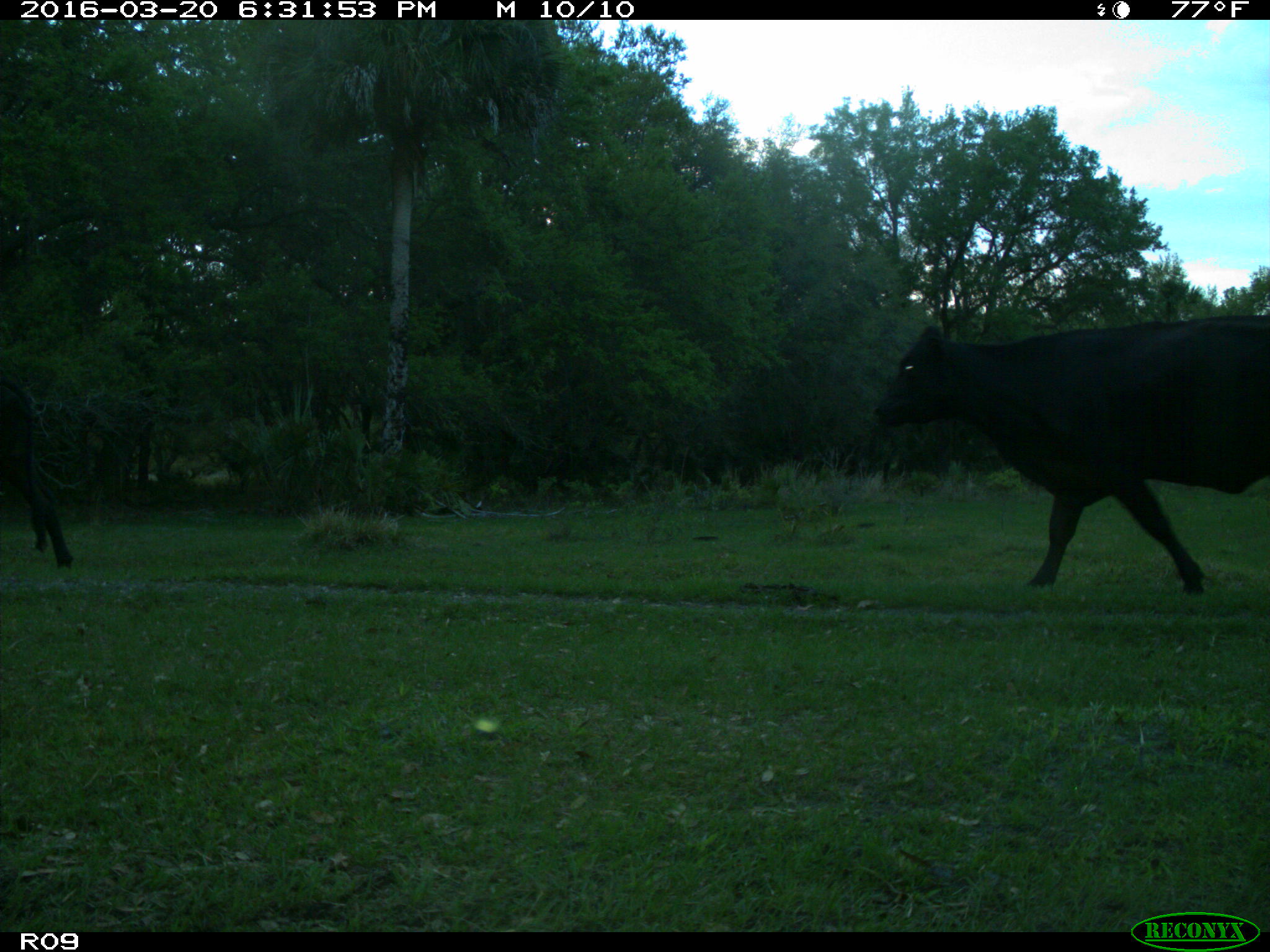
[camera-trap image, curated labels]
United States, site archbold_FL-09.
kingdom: Animalia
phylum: Chordata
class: Mammalia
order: Artiodactyla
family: Bovidae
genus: Bos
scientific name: Bos taurus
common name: domestic cow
Bos taurus (domestic cow).